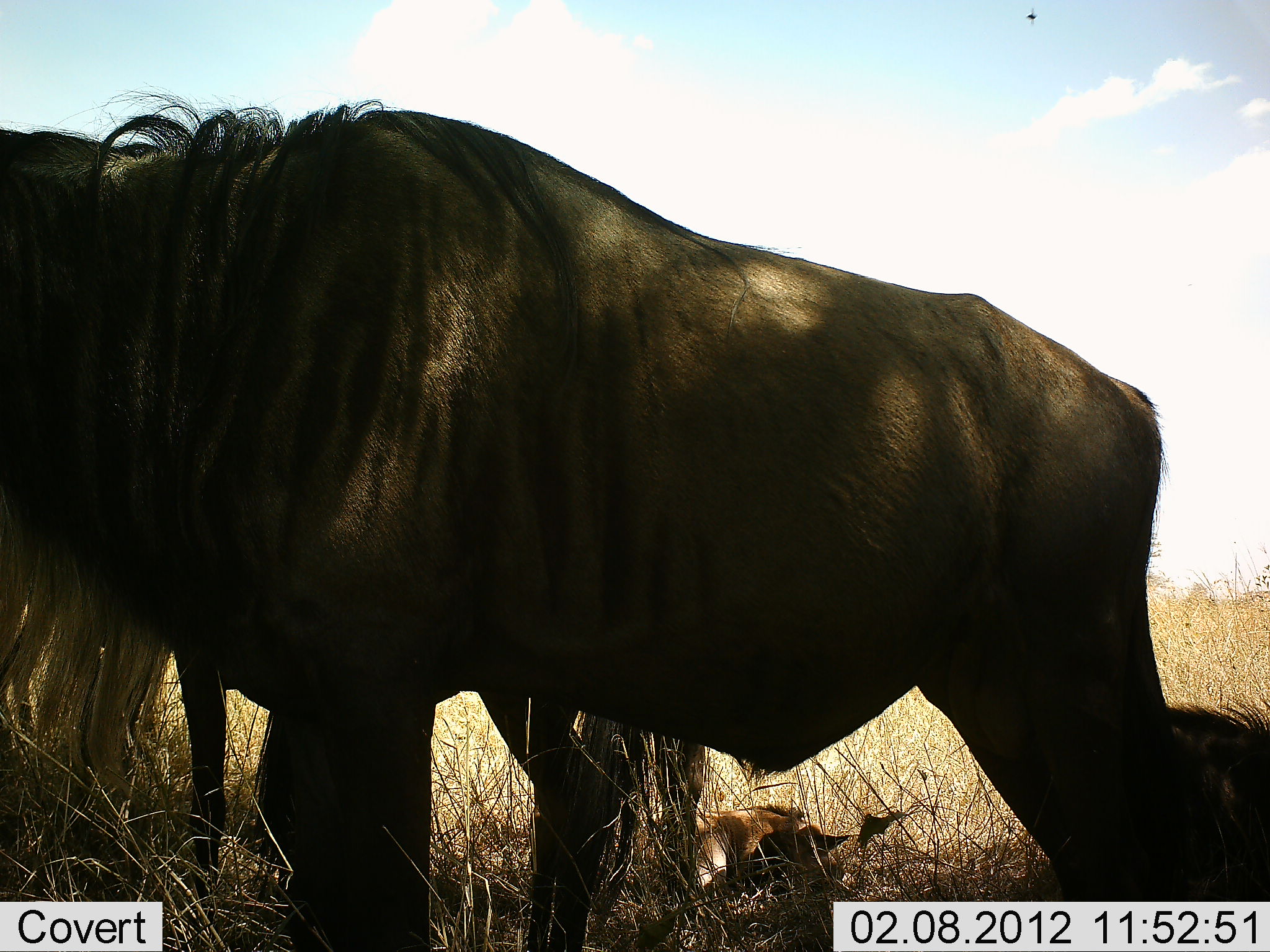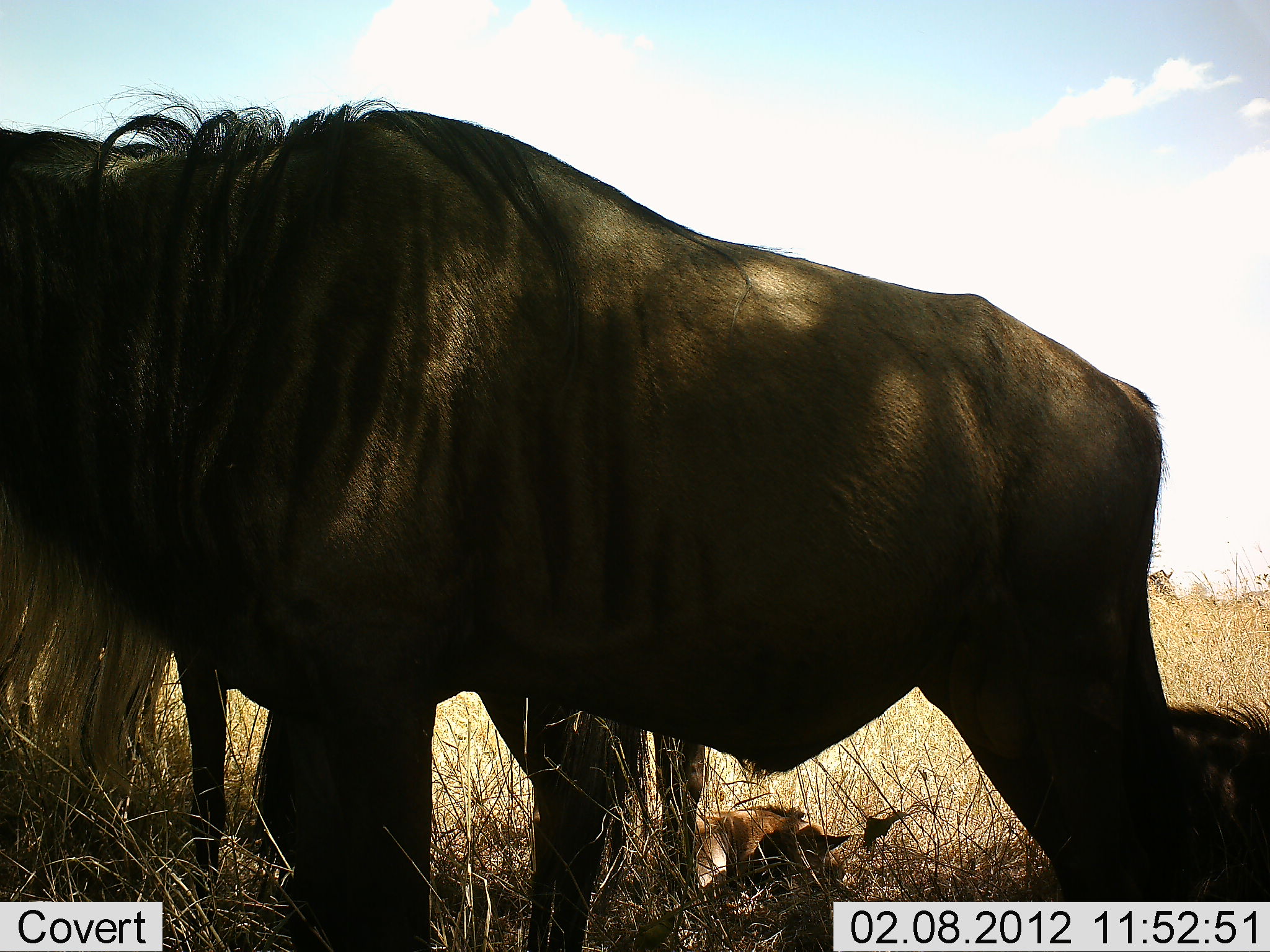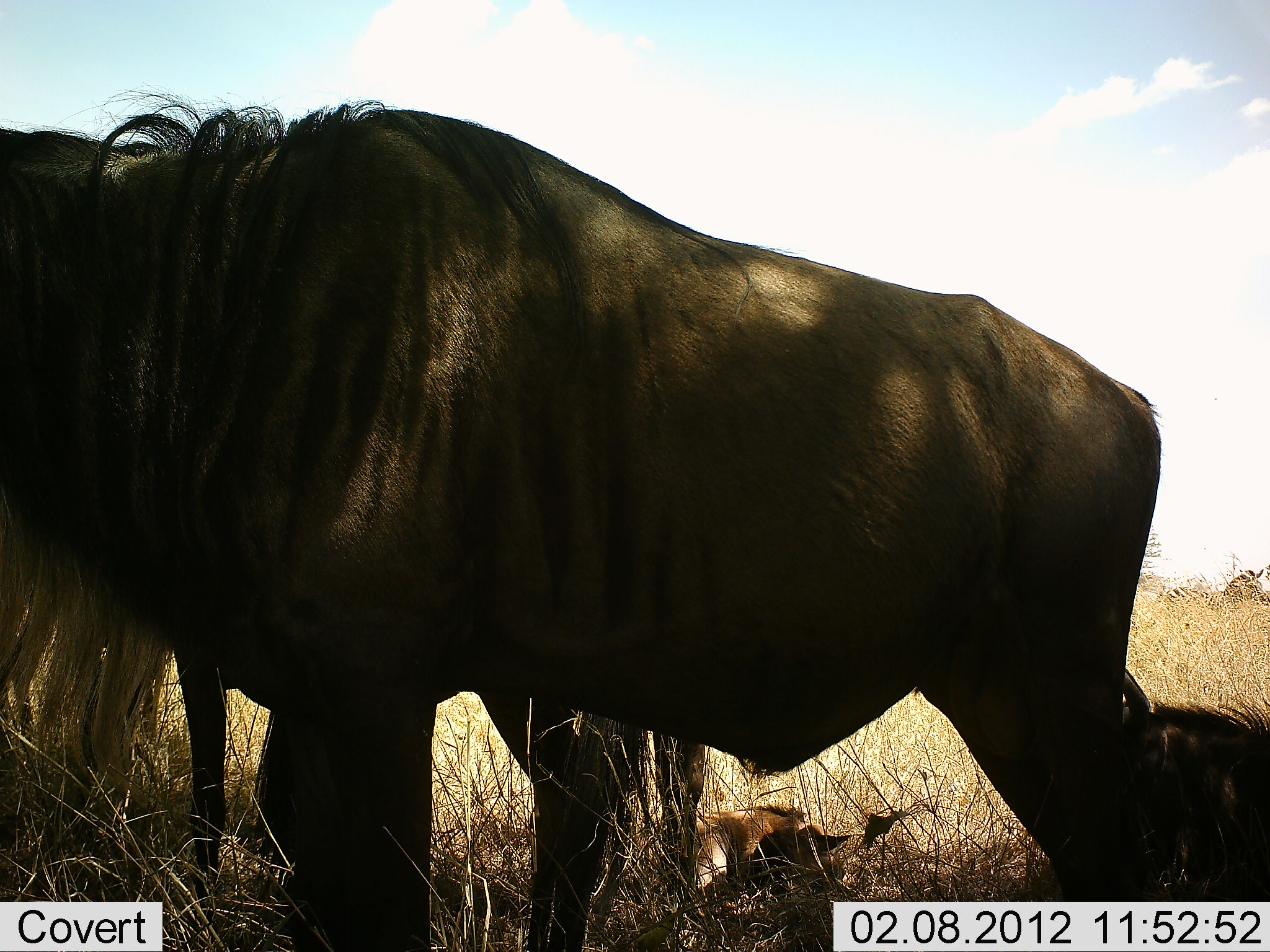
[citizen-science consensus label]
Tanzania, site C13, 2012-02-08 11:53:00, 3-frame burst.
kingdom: Animalia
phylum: Chordata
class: Mammalia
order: Artiodactyla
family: Bovidae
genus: Connochaetes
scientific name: Connochaetes taurinus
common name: blue wildebeest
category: wildebeest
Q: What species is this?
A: Wildebeest (blue wildebeest) (Connochaetes taurinus).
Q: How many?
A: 3.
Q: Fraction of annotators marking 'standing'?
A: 90%.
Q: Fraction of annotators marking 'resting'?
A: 48%.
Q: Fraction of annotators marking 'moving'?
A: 7%.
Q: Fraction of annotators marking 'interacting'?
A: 0%.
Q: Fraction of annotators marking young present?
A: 41%.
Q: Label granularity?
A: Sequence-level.